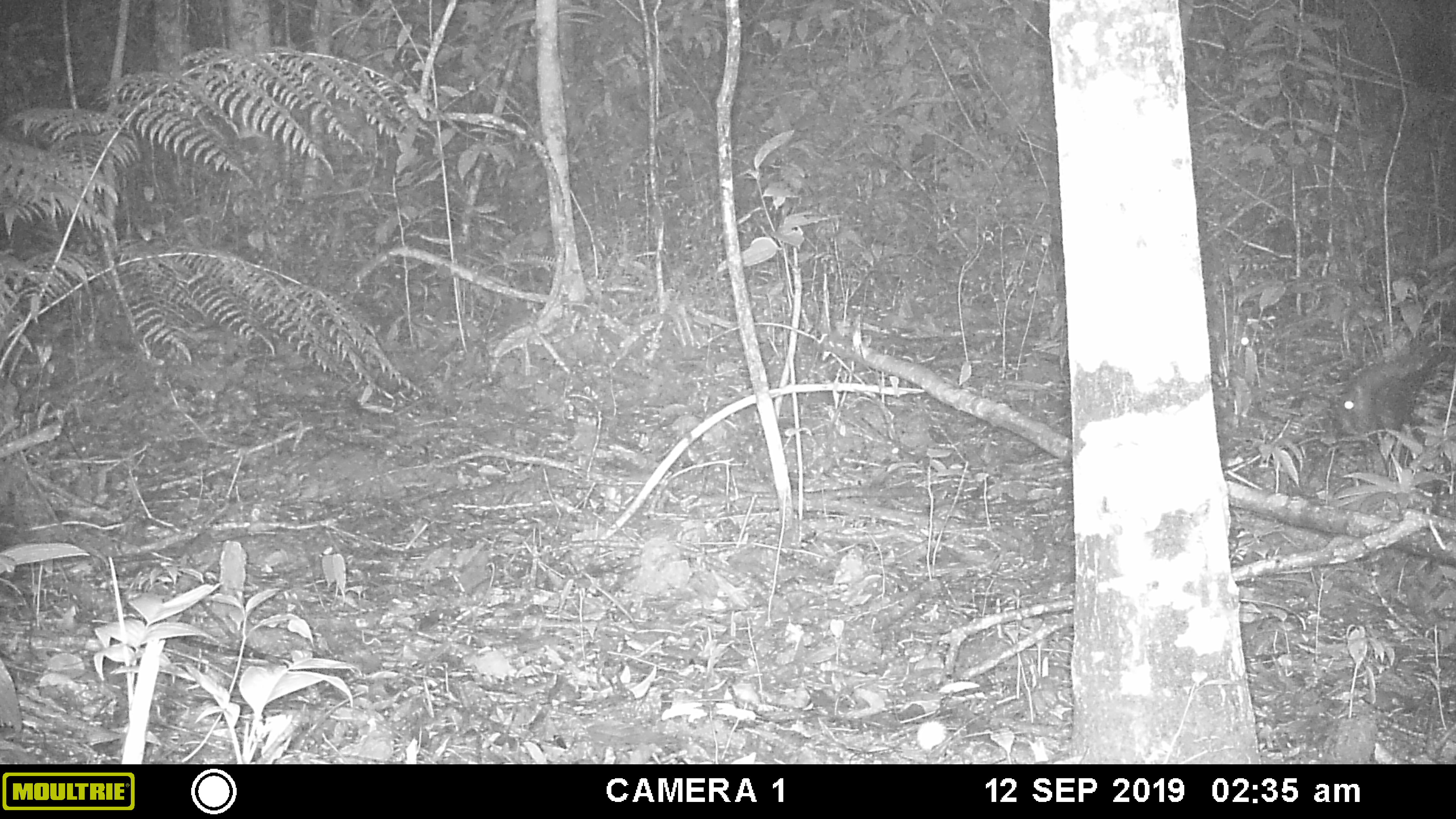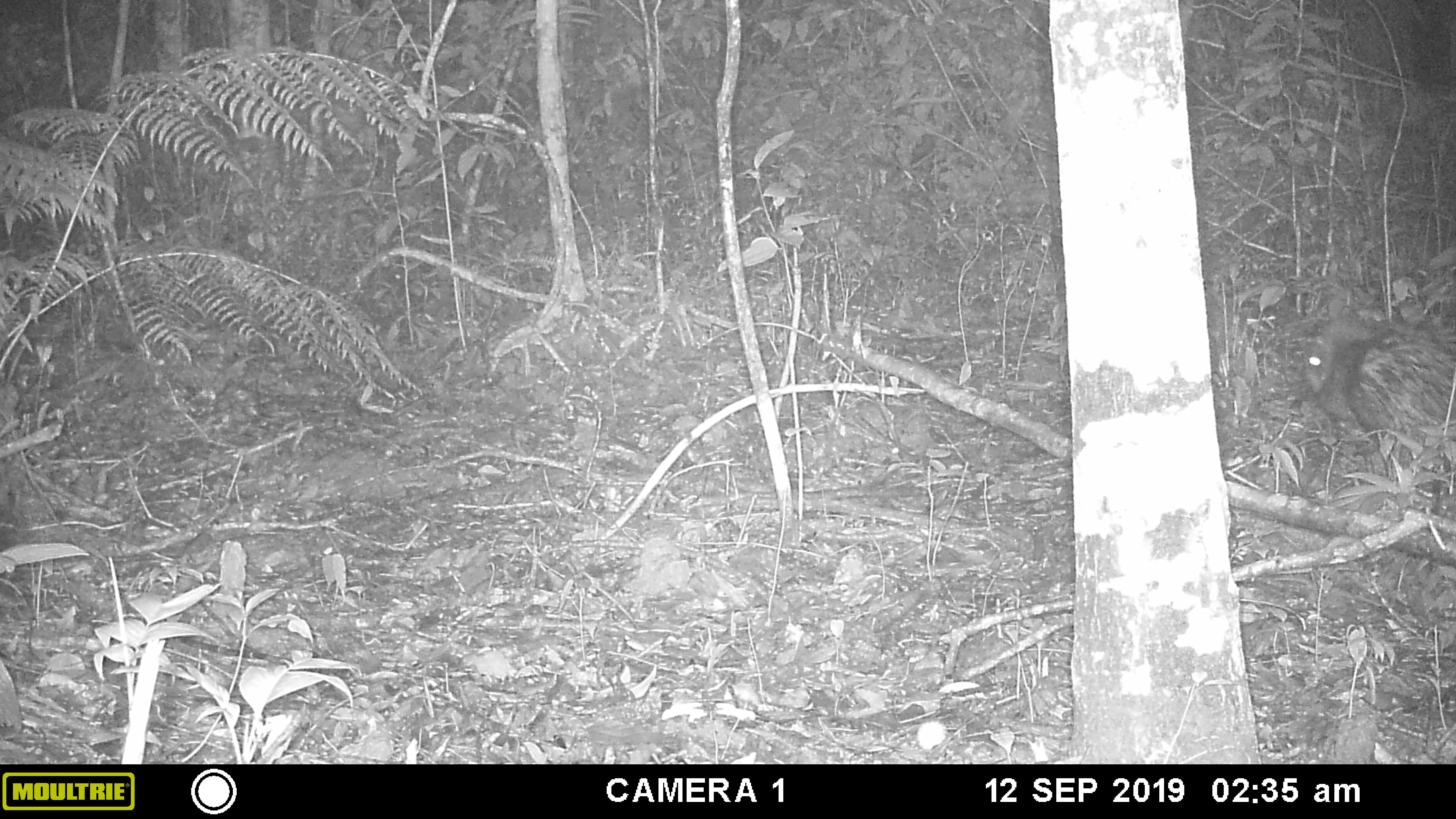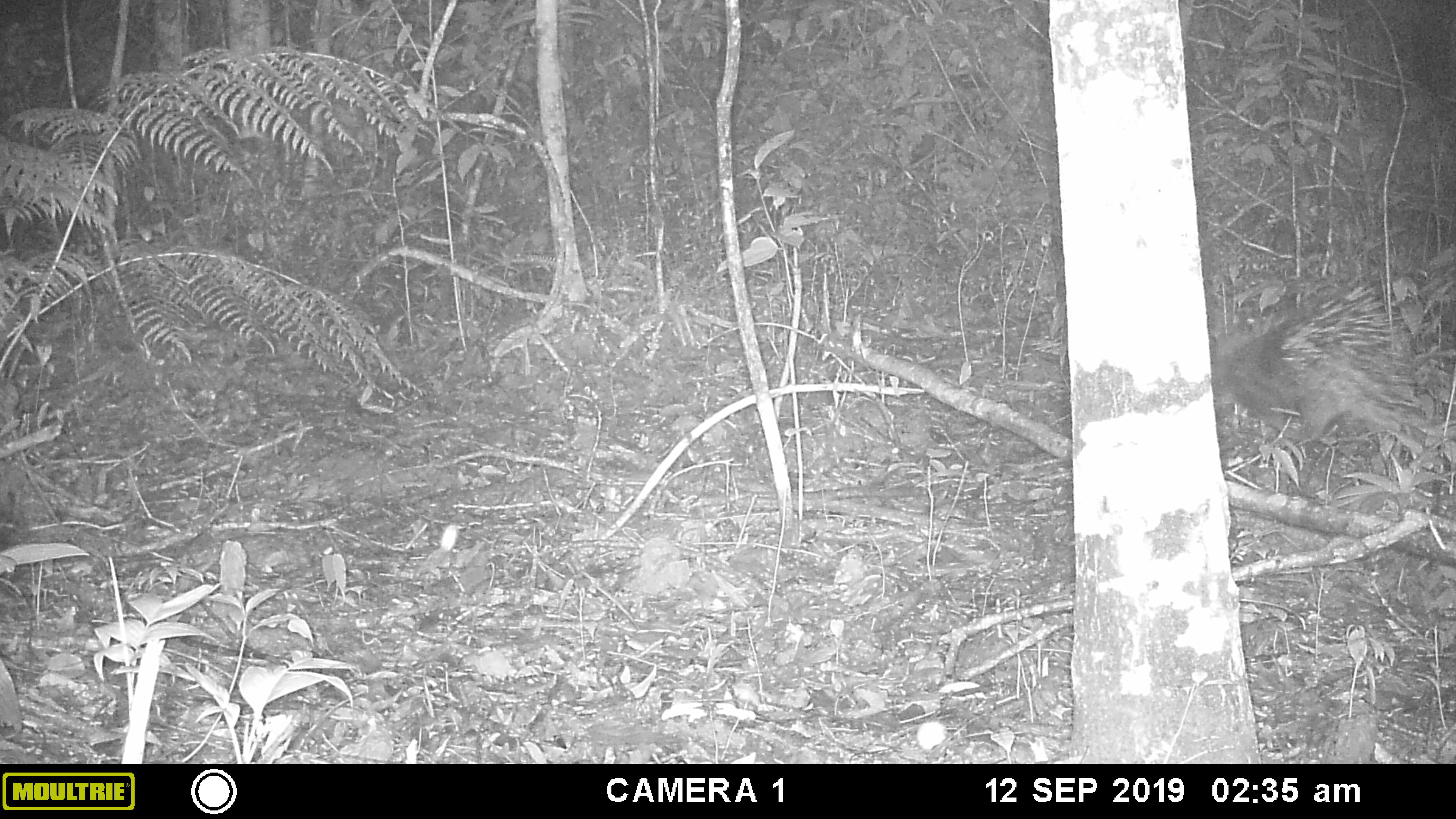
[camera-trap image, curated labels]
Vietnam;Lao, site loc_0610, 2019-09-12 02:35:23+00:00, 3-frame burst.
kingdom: Animalia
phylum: Chordata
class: Mammalia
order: Rodentia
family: Hystricidae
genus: Hystrix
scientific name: Hystrix brachyura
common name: malayan porcupine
Malayan porcupine (Hystrix brachyura). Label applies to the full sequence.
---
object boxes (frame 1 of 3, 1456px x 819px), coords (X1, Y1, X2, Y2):
malayan porcupine: (1332, 300, 1456, 495)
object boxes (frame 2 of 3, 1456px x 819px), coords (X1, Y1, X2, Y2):
malayan porcupine: (1300, 308, 1456, 442)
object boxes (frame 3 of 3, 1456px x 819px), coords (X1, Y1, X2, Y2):
malayan porcupine: (1210, 250, 1456, 443)